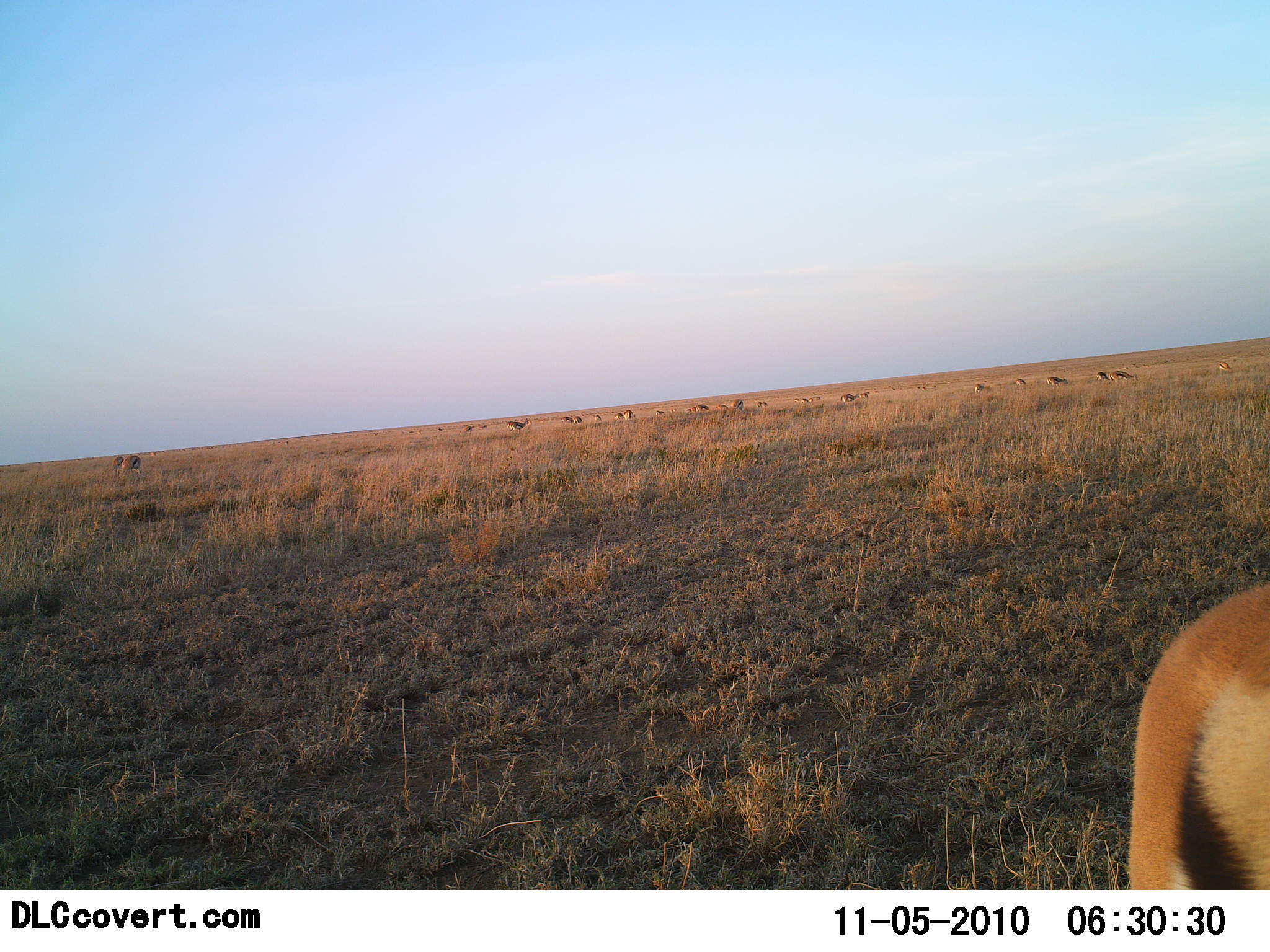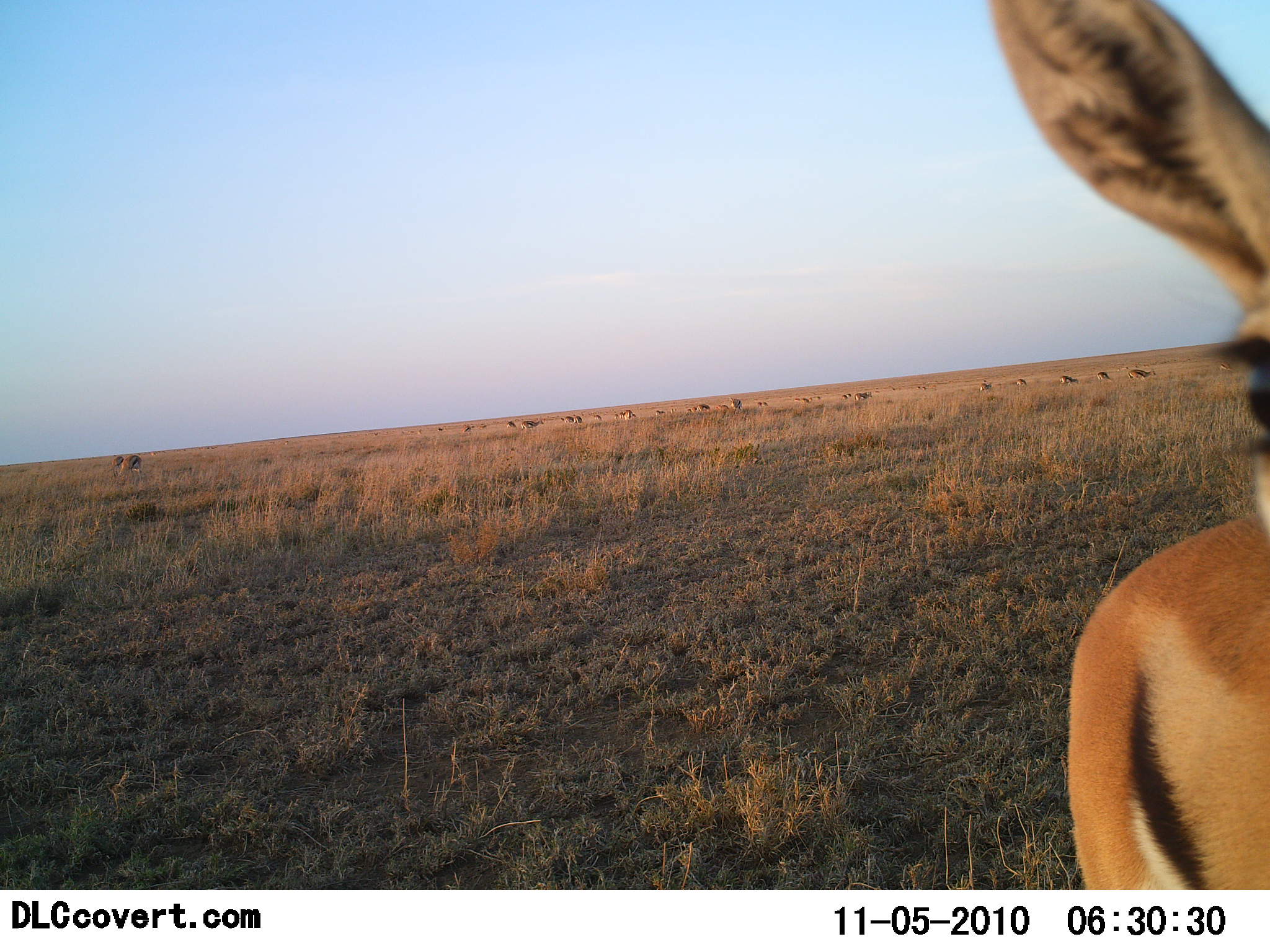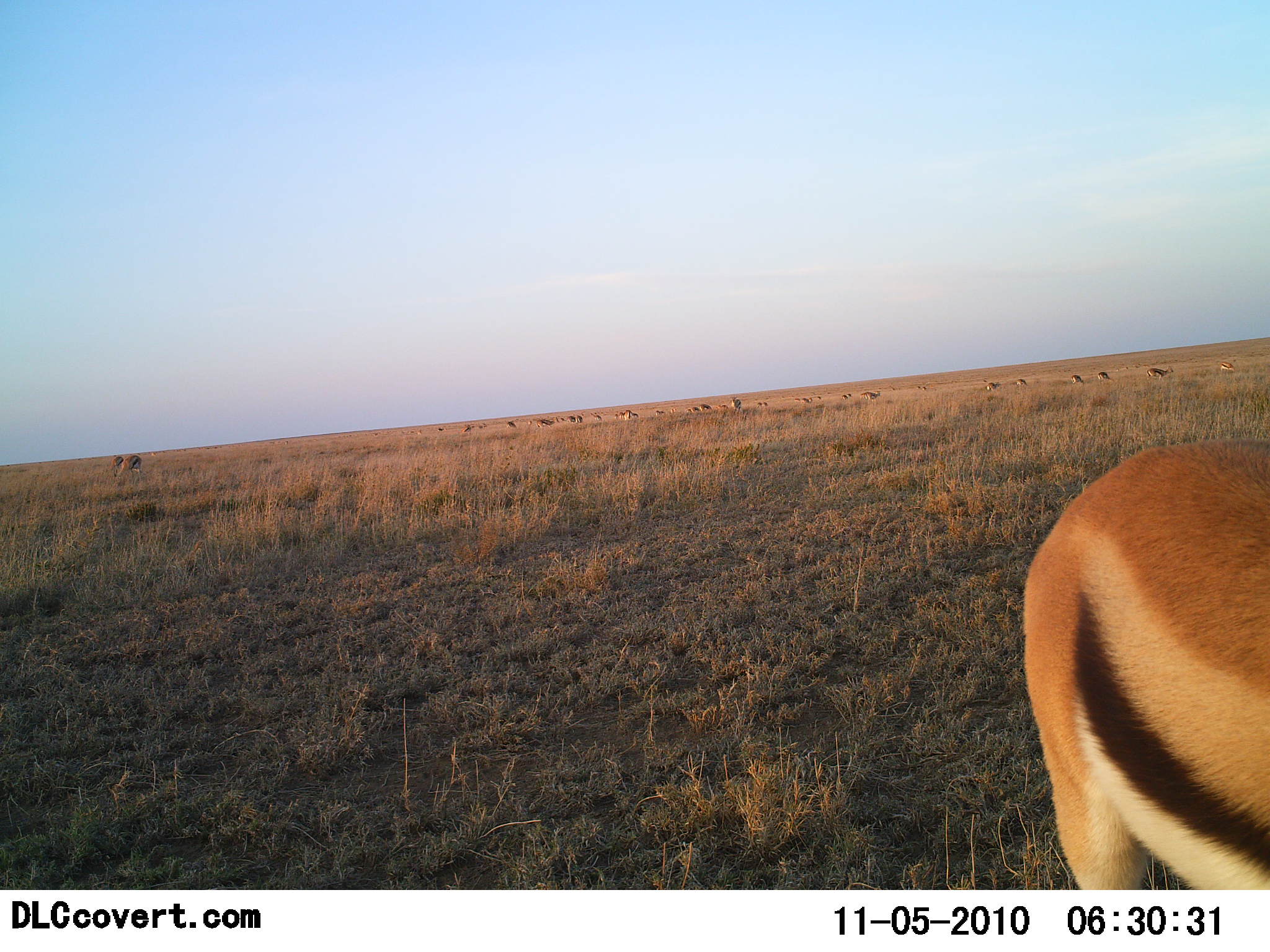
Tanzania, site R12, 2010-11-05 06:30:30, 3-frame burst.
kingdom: Animalia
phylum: Chordata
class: Mammalia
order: Artiodactyla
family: Bovidae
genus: Eudorcas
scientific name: Eudorcas thomsonii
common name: thomson's gazelle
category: gazellethomsons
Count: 11-50.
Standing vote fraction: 93%.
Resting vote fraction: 0%.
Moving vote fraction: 27%.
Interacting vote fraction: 0%.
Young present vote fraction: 0%.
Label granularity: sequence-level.